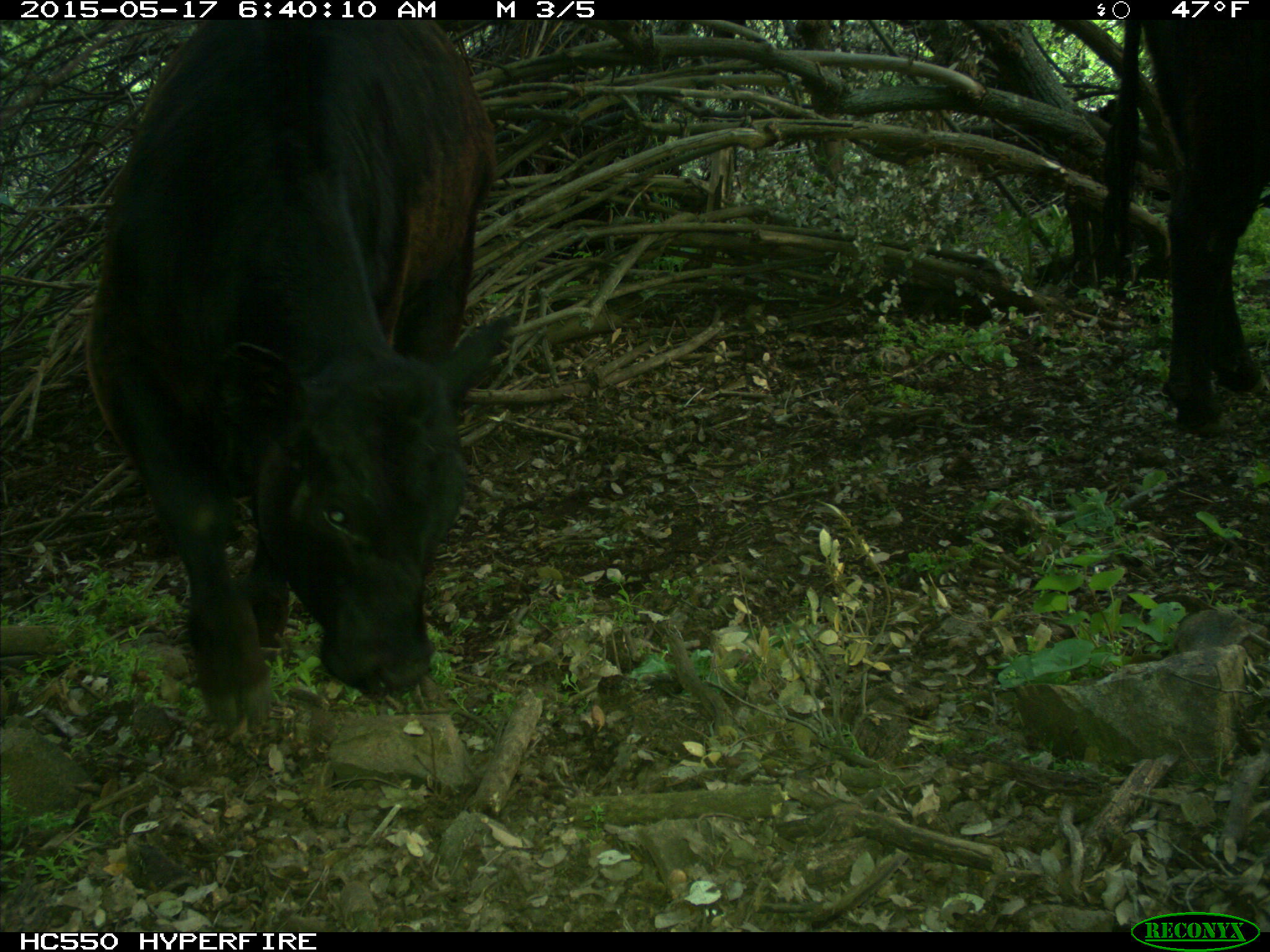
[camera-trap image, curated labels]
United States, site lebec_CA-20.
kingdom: Animalia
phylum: Chordata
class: Mammalia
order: Artiodactyla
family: Bovidae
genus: Bos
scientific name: Bos taurus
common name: domestic cow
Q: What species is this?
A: Bos taurus (domestic cow).